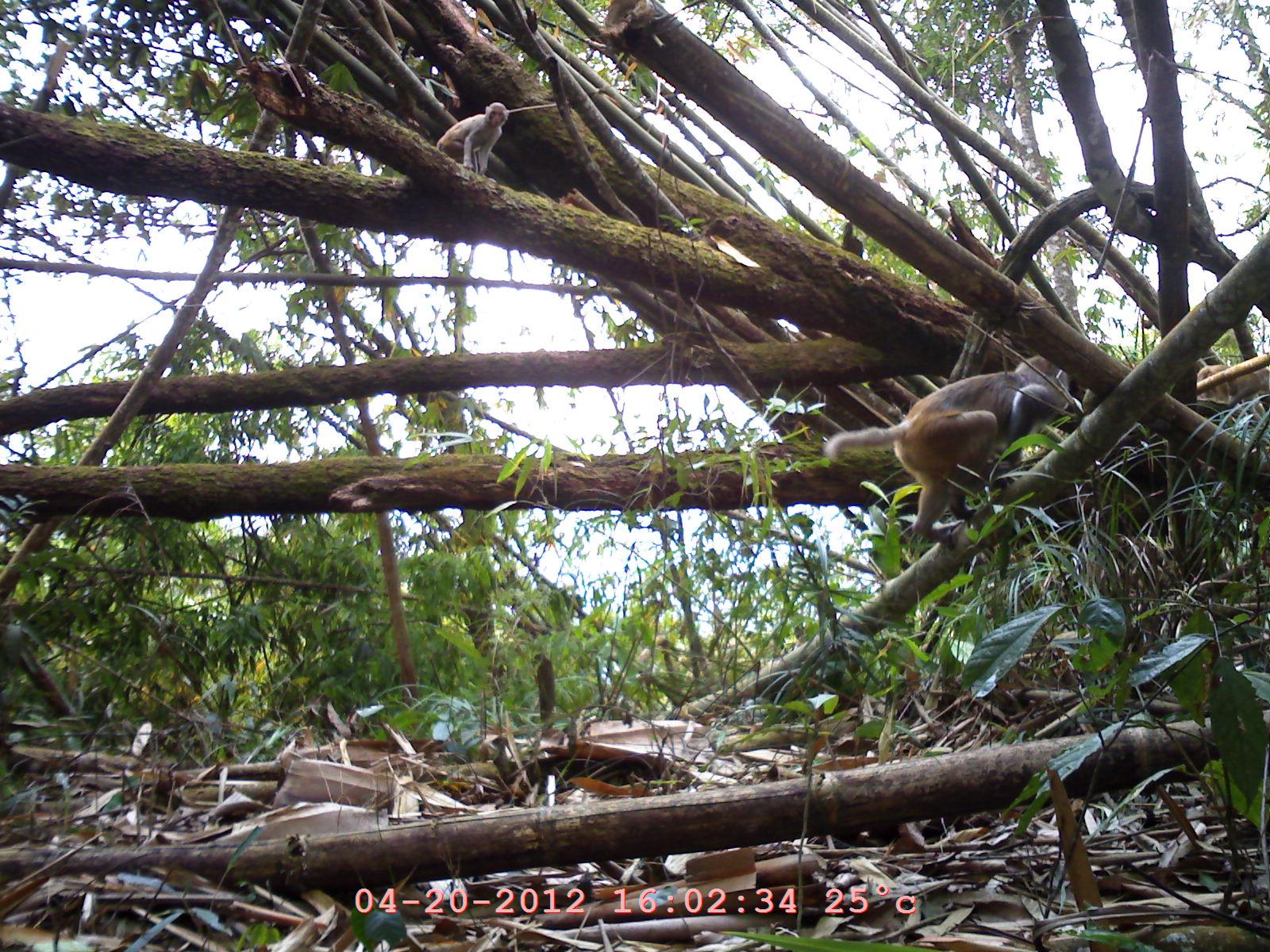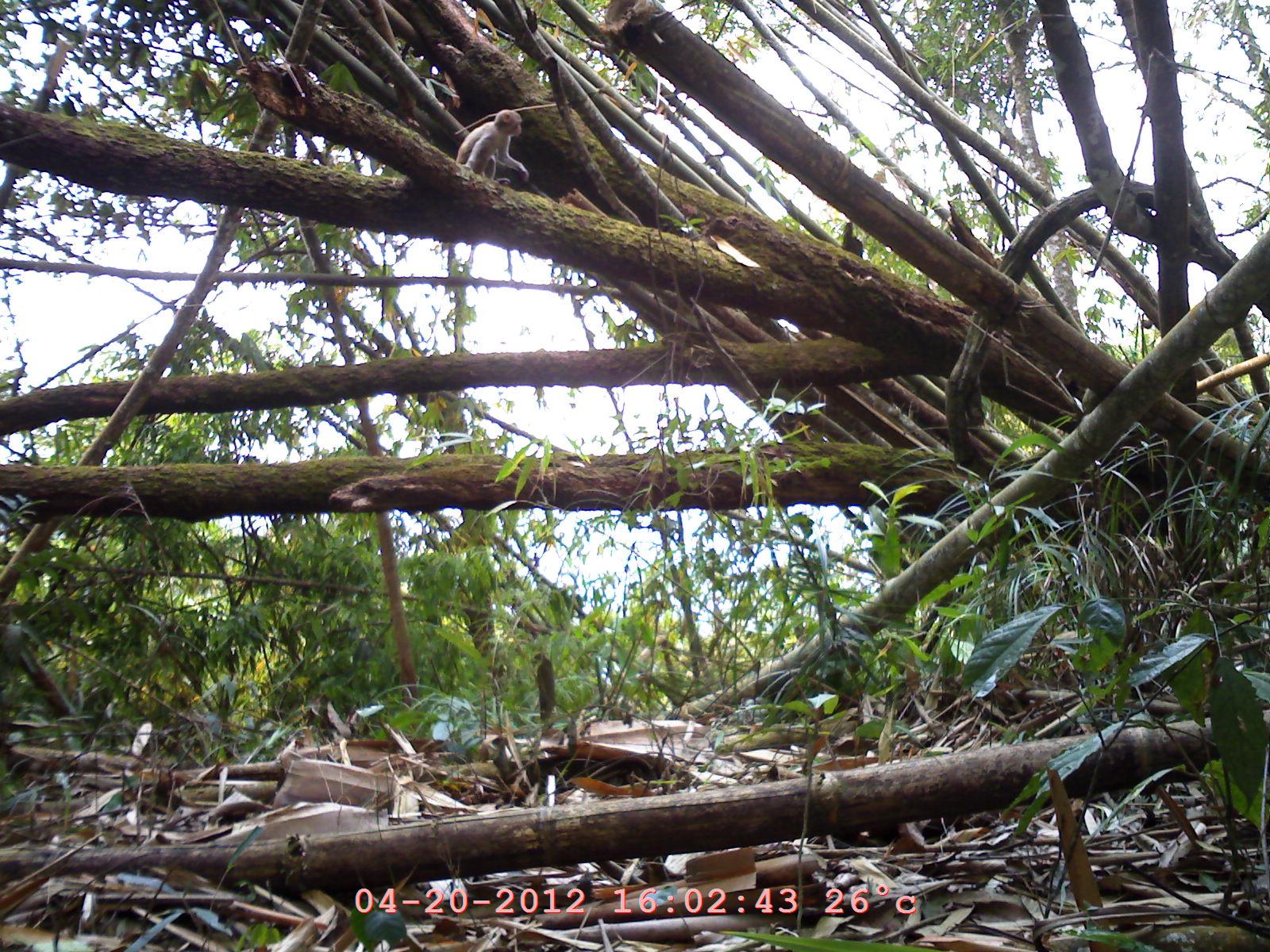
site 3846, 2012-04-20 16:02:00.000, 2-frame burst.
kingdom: Animalia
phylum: Chordata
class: Mammalia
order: Primates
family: Cercopithecidae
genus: Macaca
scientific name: Macaca arctoides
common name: stump-tailed macaque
Macaca arctoides (stump-tailed macaque), count 2.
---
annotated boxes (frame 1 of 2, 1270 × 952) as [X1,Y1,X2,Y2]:
macaca arctoides: [822,351,1075,544]; [437,102,509,177]; [1196,364,1269,407]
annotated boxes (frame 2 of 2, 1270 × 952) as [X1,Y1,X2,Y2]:
macaca arctoides: [455,109,530,186]